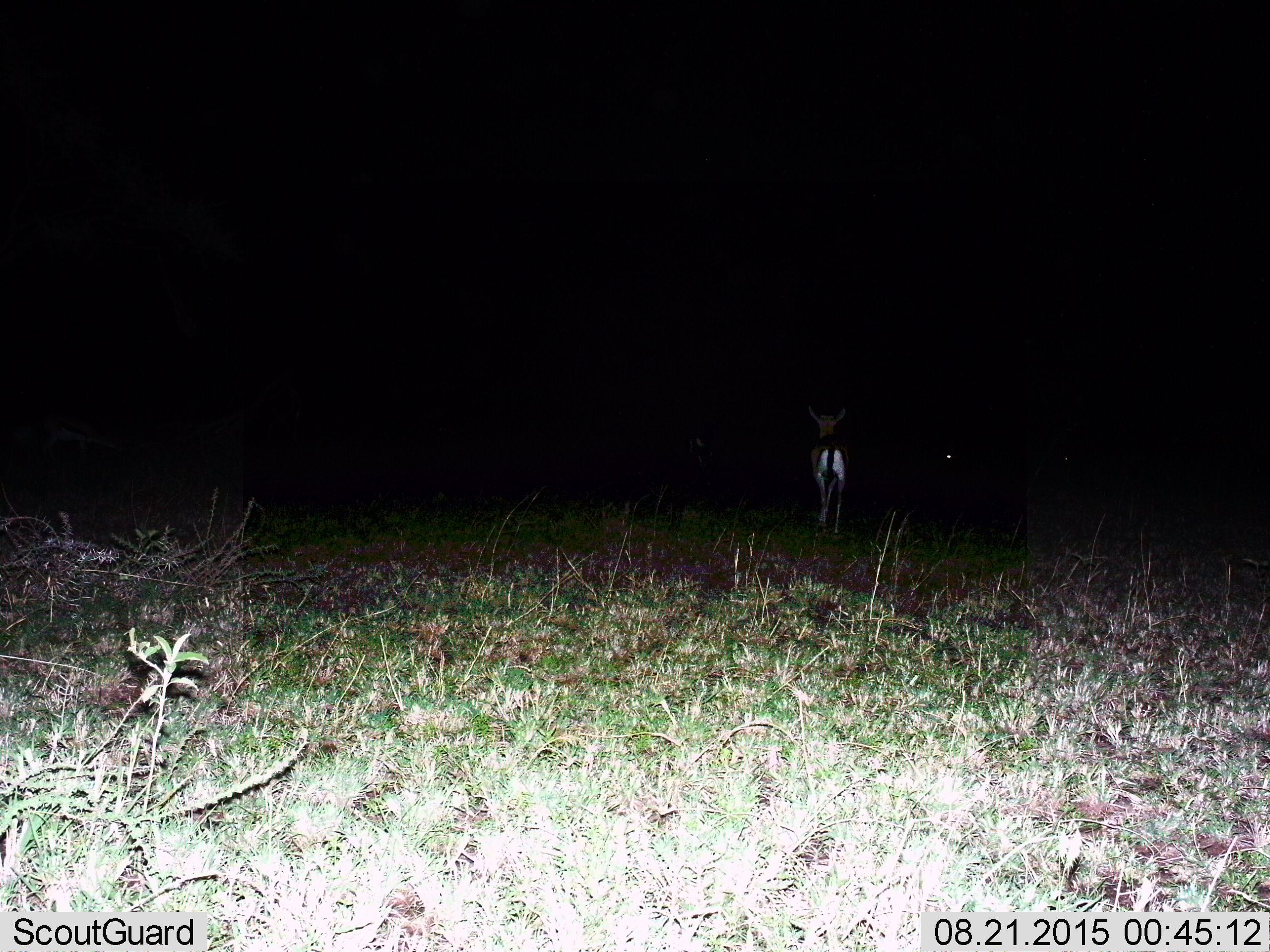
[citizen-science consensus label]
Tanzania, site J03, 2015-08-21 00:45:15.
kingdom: Animalia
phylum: Chordata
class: Mammalia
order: Artiodactyla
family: Bovidae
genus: Eudorcas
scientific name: Eudorcas thomsonii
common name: thomson's gazelle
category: gazellethomsons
Gazellethomsons (thomson's gazelle) (Eudorcas thomsonii), count 1. Behavior (volunteer vote fractions): standing 71%, resting 0%, moving 43%, interacting 0%. Young present (vote fraction): 0%. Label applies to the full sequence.